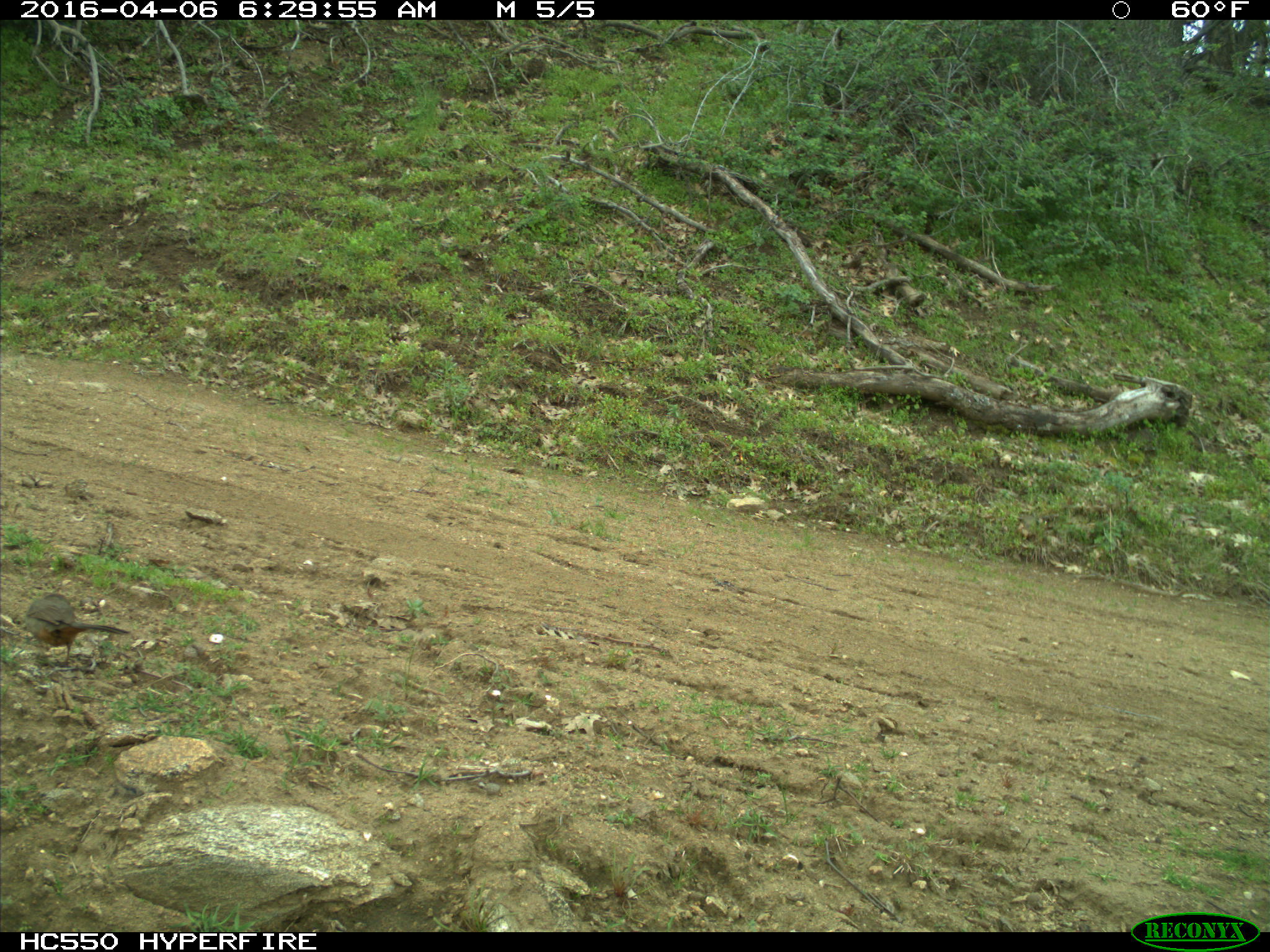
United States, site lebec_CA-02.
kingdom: Animalia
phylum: Chordata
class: Aves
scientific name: Aves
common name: birds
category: unidentified bird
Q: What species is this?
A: Unidentified bird (birds) (Aves).